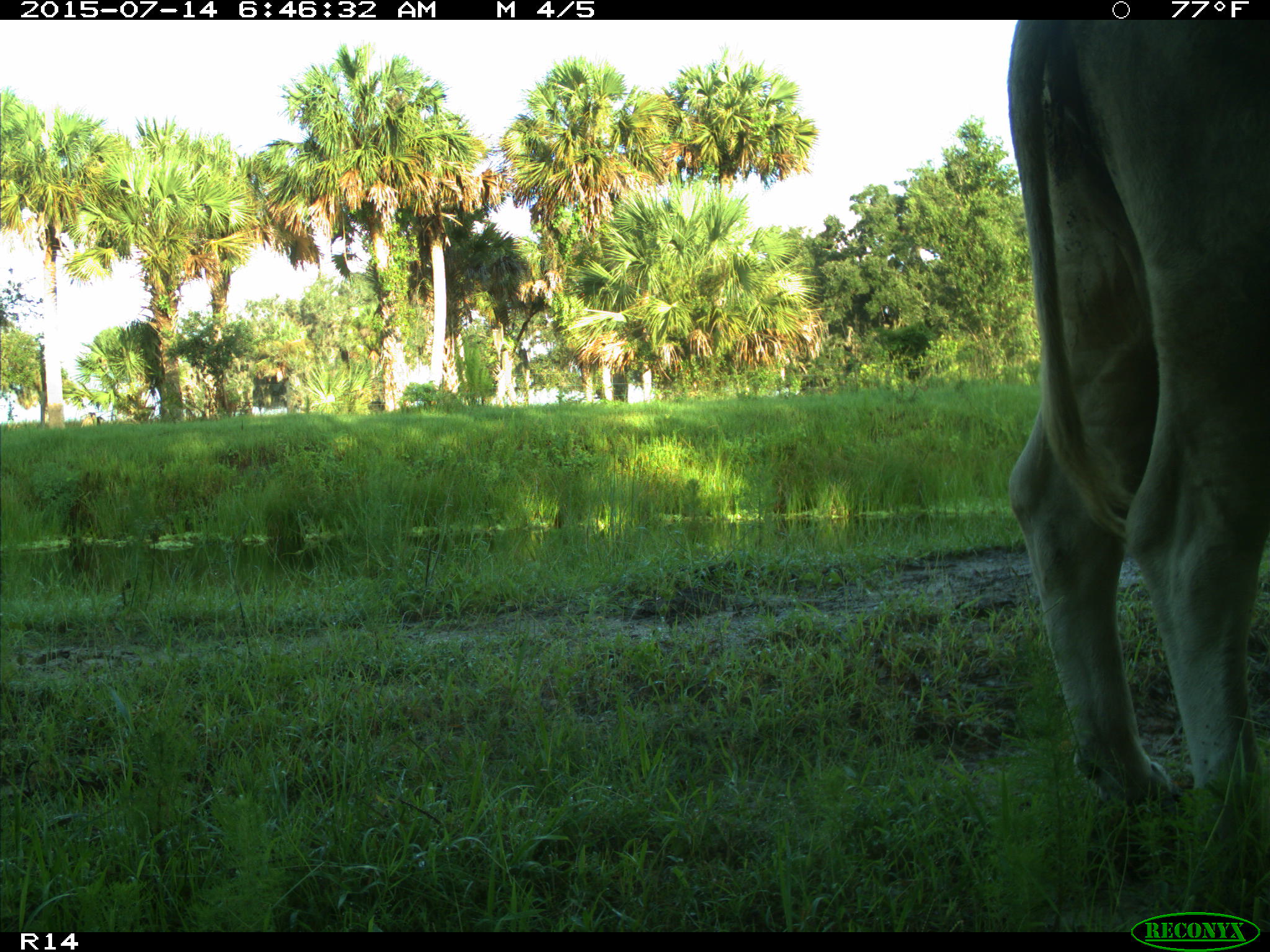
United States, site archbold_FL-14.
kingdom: Animalia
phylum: Chordata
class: Mammalia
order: Artiodactyla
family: Bovidae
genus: Bos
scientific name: Bos taurus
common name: domestic cow